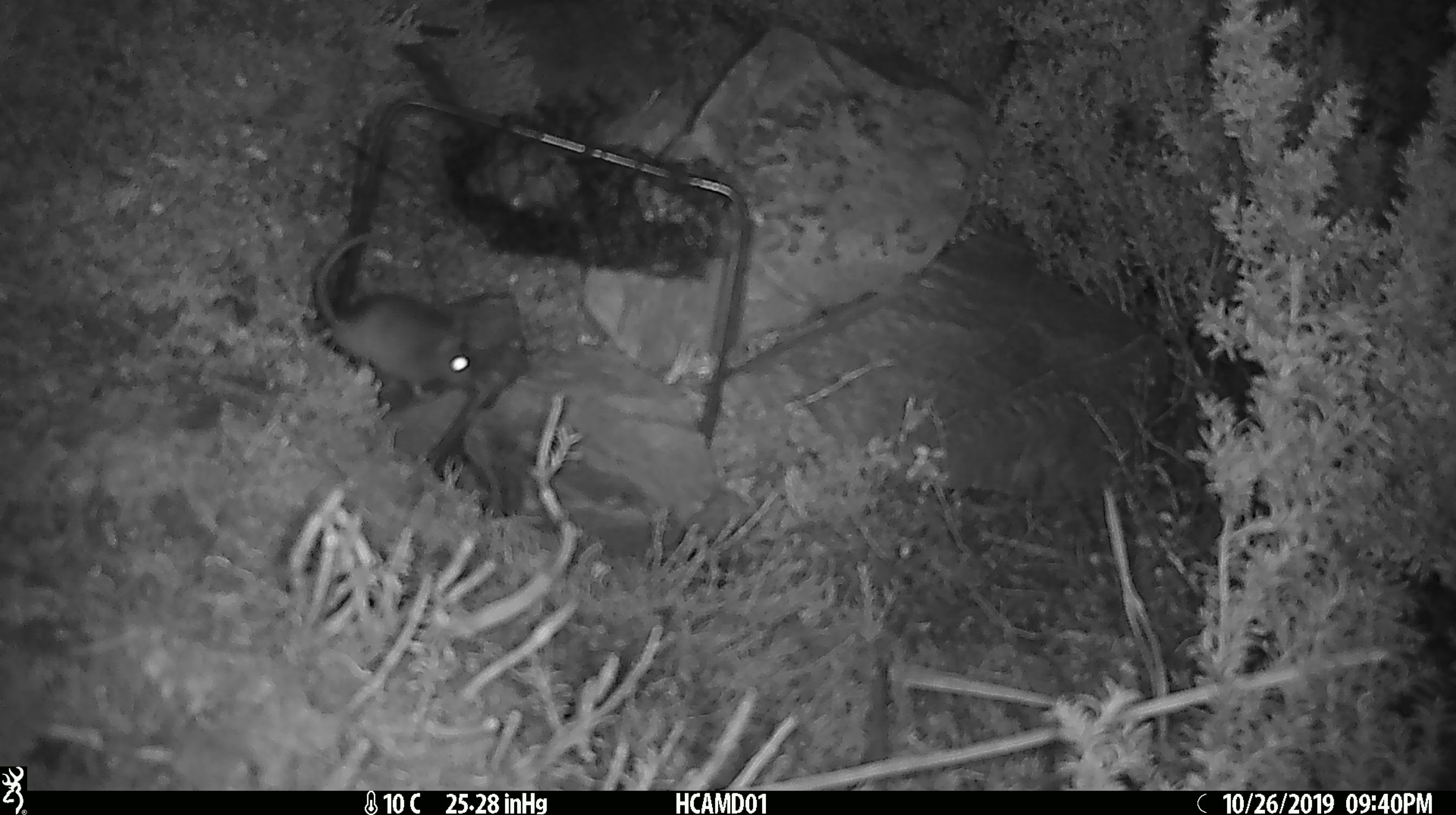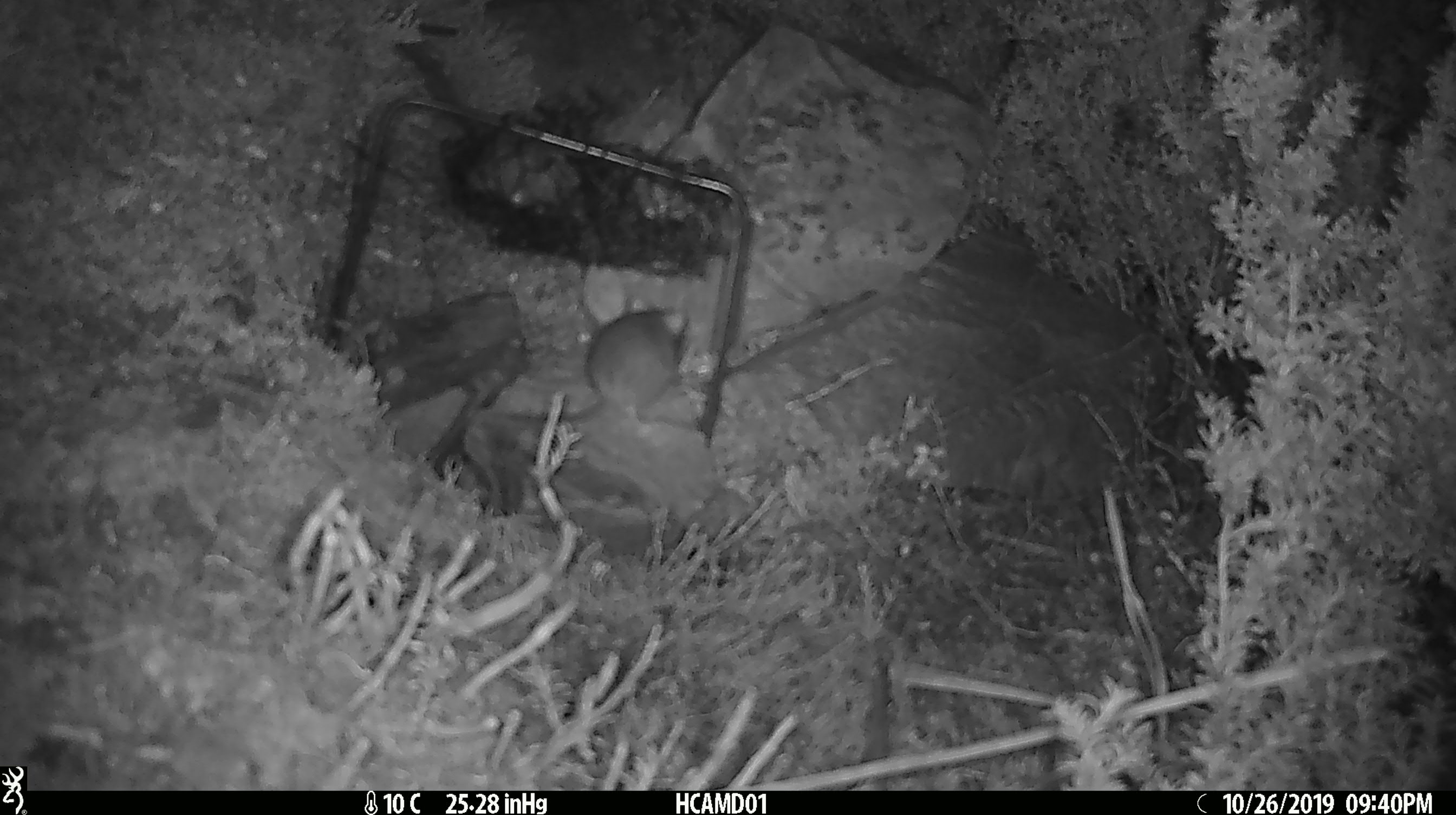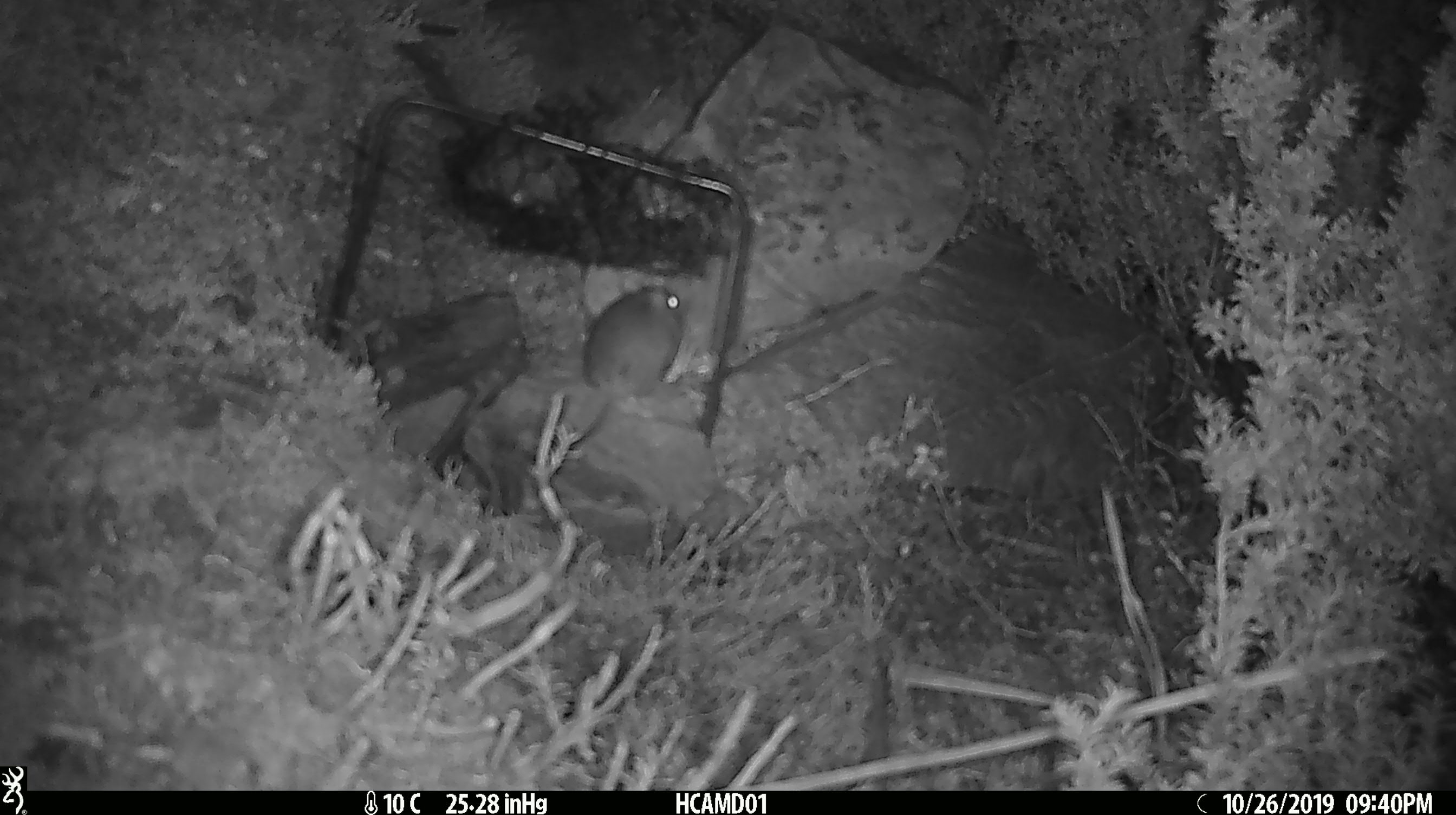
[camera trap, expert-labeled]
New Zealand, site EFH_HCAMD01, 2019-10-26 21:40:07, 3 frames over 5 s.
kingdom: Animalia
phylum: Chordata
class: Mammalia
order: Rodentia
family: Muridae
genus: Mus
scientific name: Mus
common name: mouse